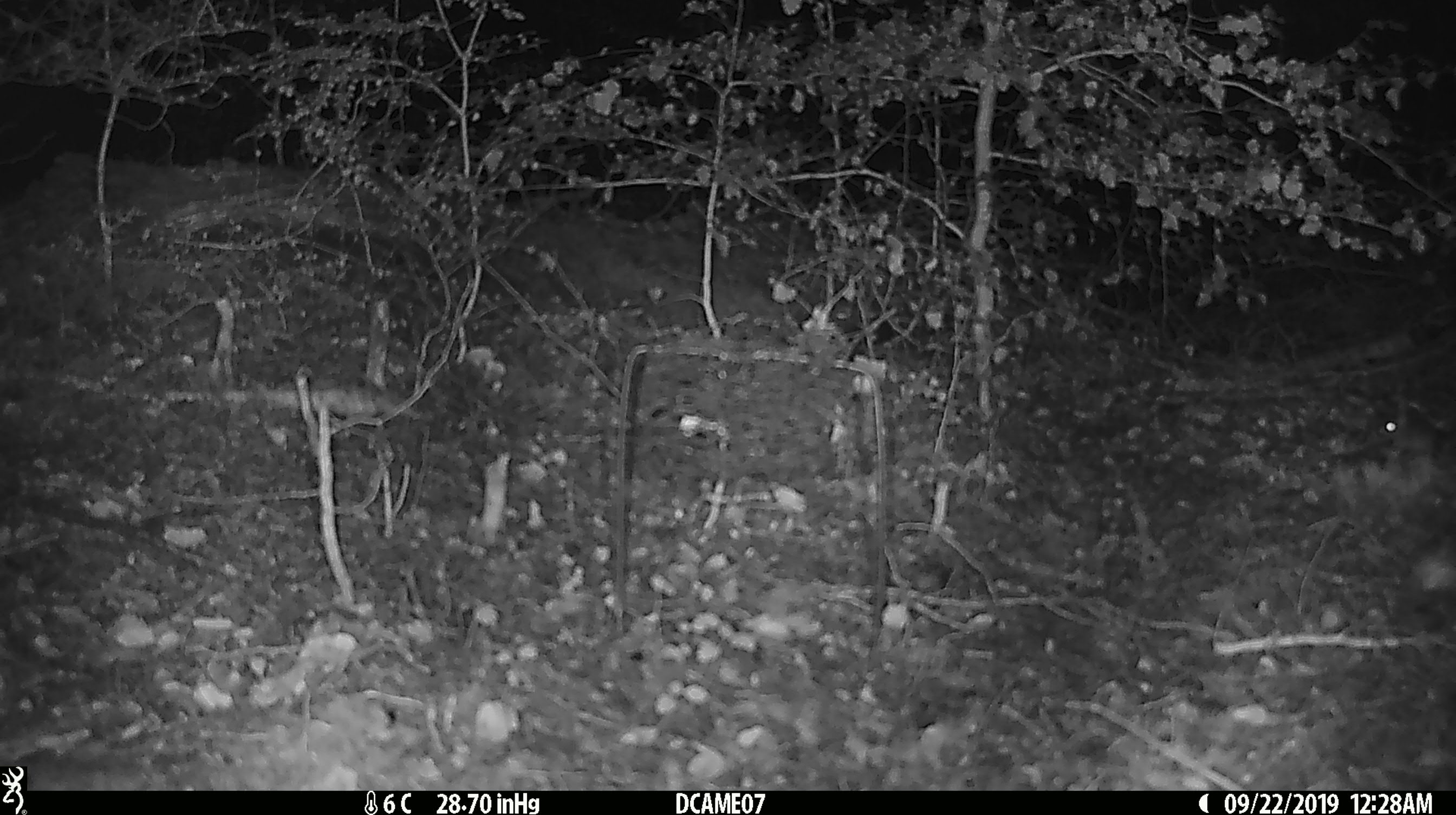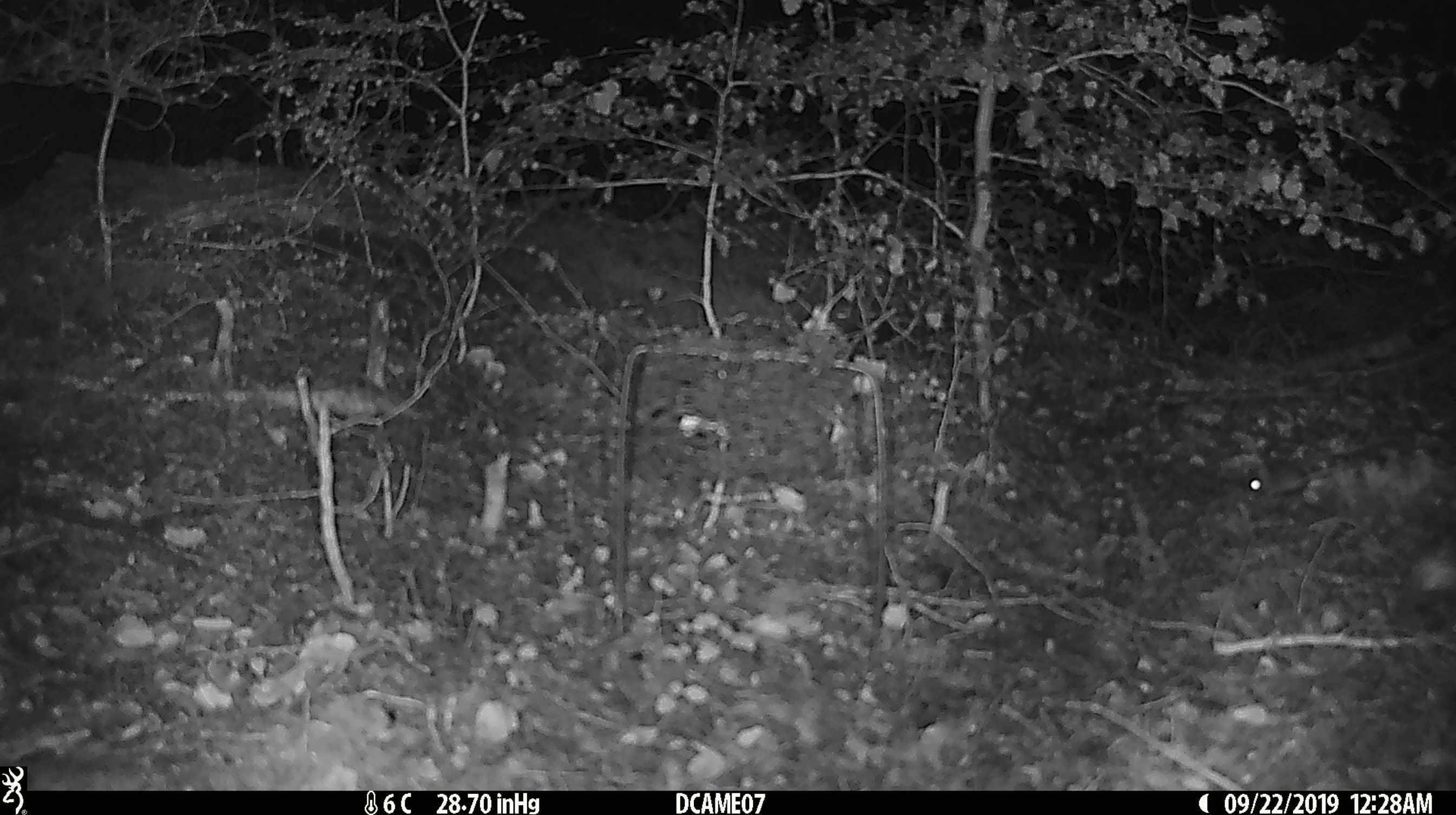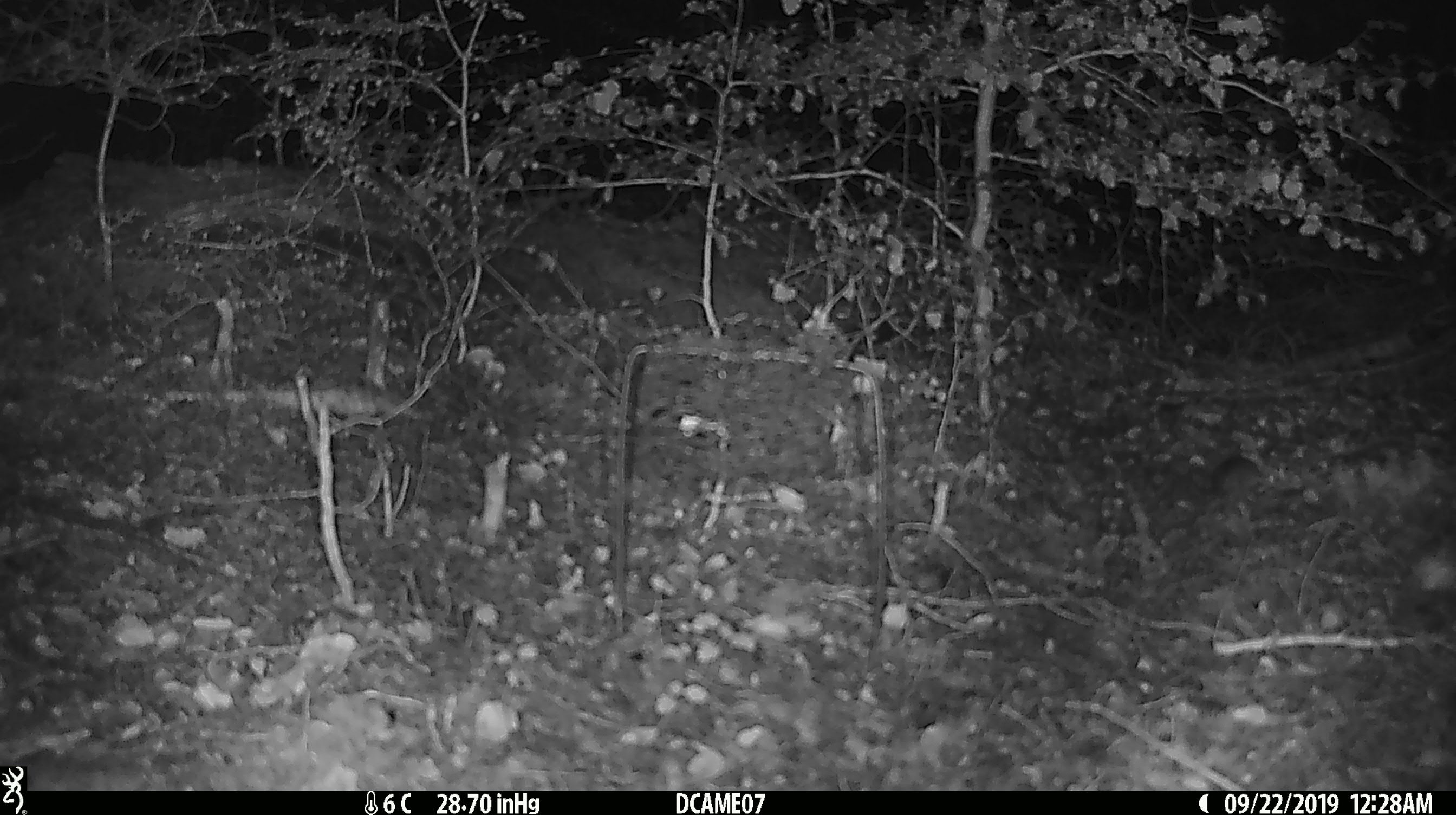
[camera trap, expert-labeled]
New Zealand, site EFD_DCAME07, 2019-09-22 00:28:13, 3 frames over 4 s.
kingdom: Animalia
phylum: Chordata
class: Mammalia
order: Rodentia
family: Muridae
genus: Mus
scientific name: Mus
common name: mouse